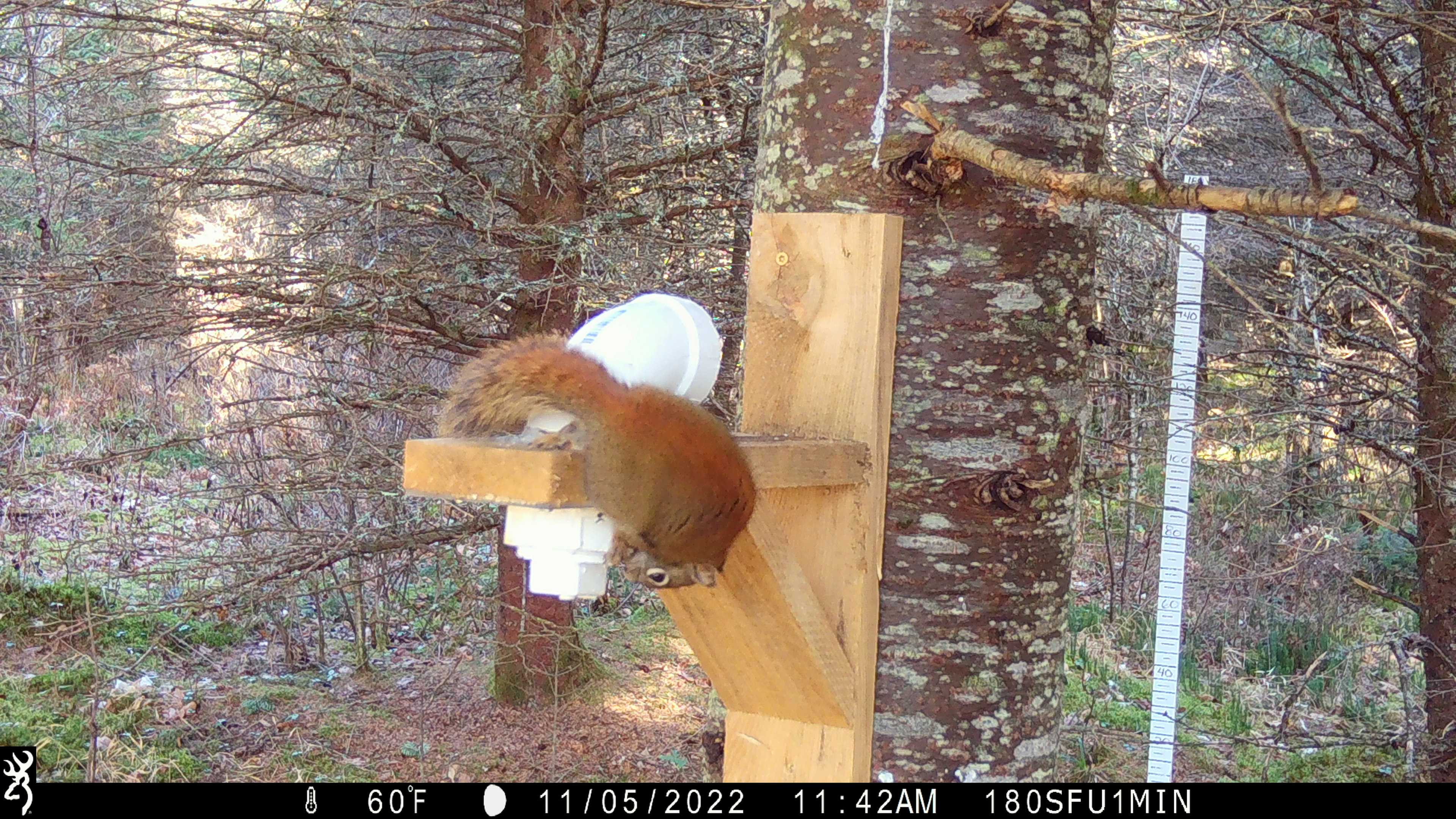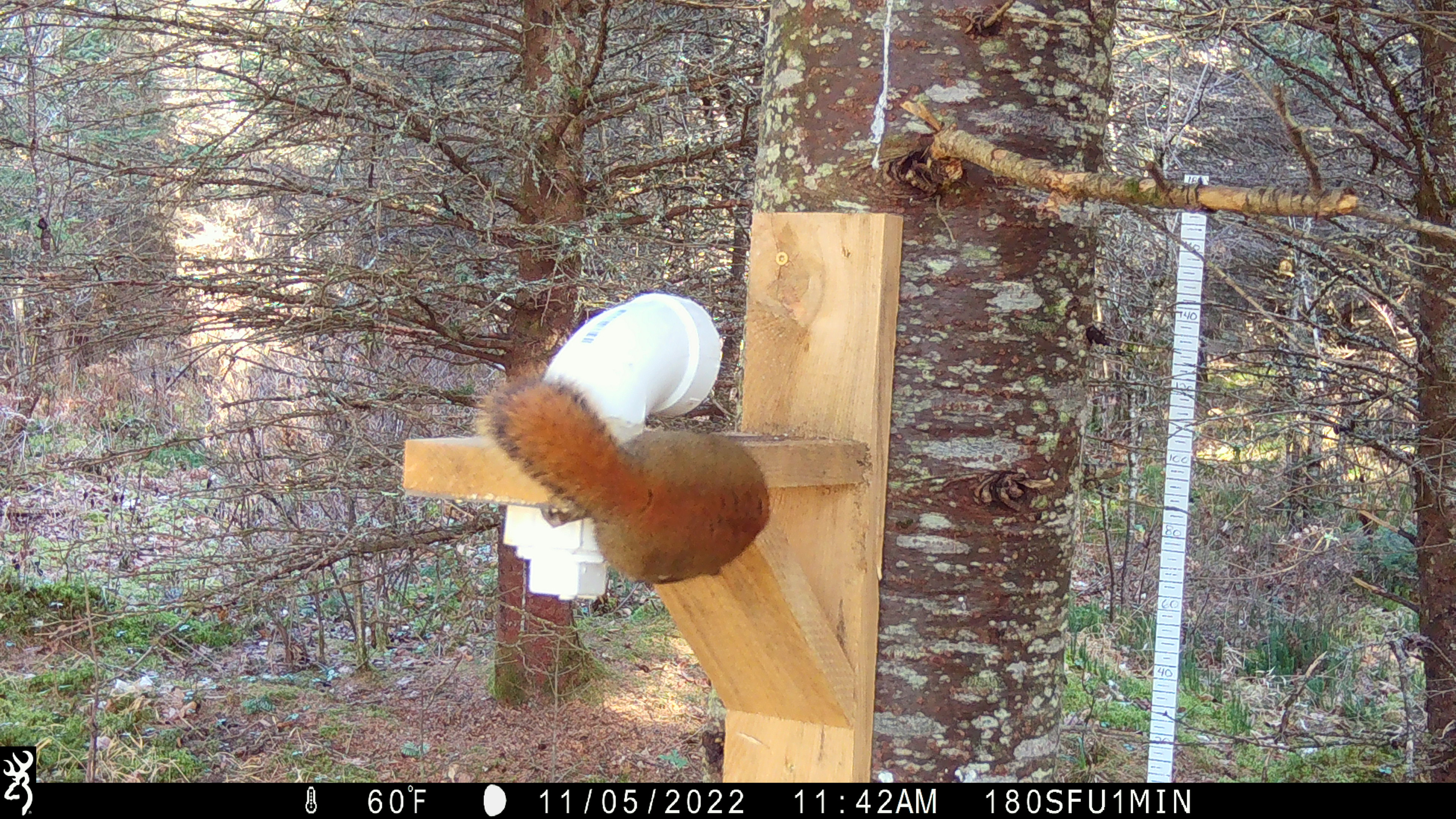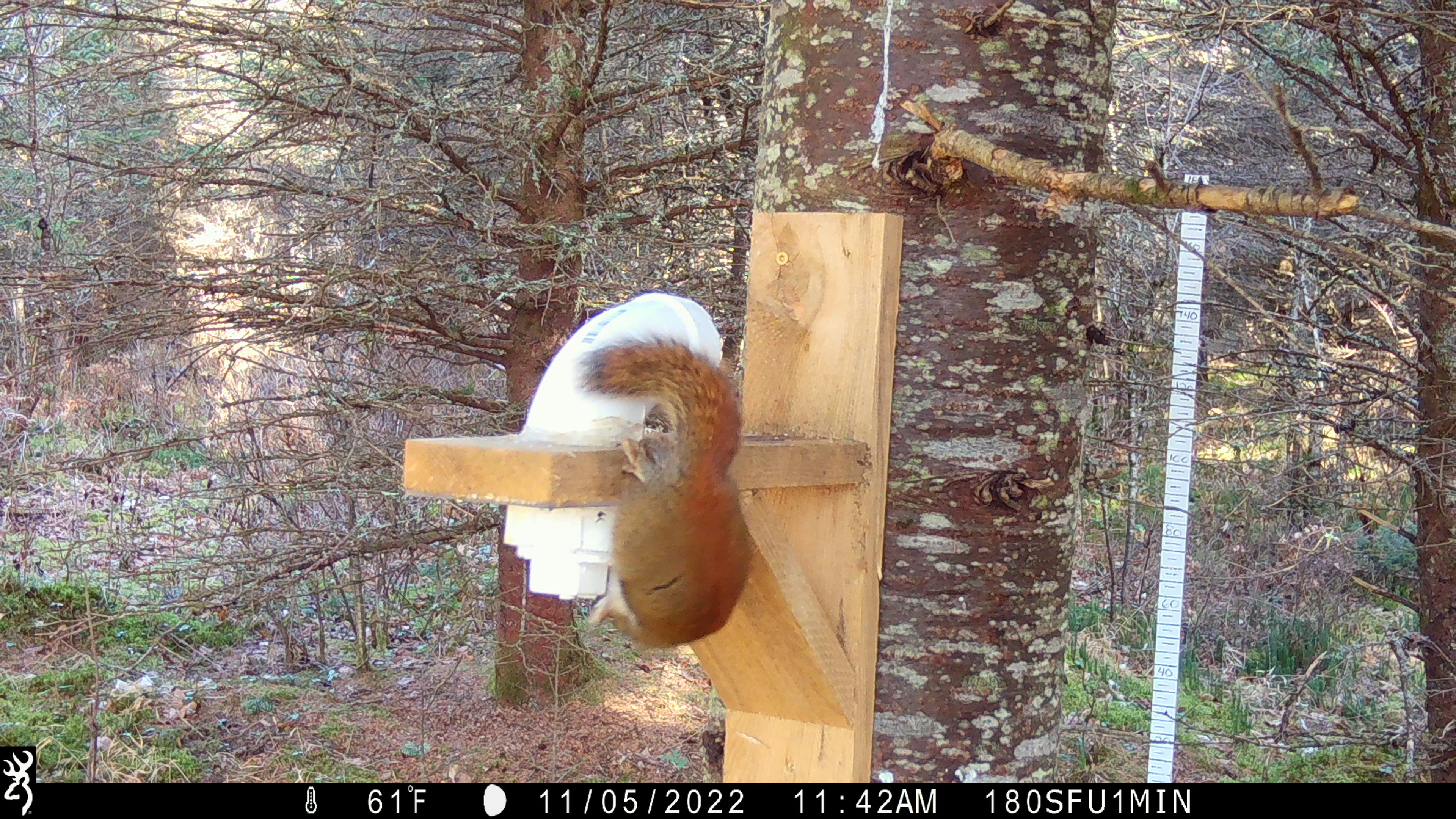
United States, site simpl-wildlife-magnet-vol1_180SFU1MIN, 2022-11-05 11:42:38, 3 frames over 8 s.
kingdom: Animalia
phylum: Chordata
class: Mammalia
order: Rodentia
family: Sciuridae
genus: Tamiasciurus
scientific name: Tamiasciurus hudsonicus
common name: red squirrel